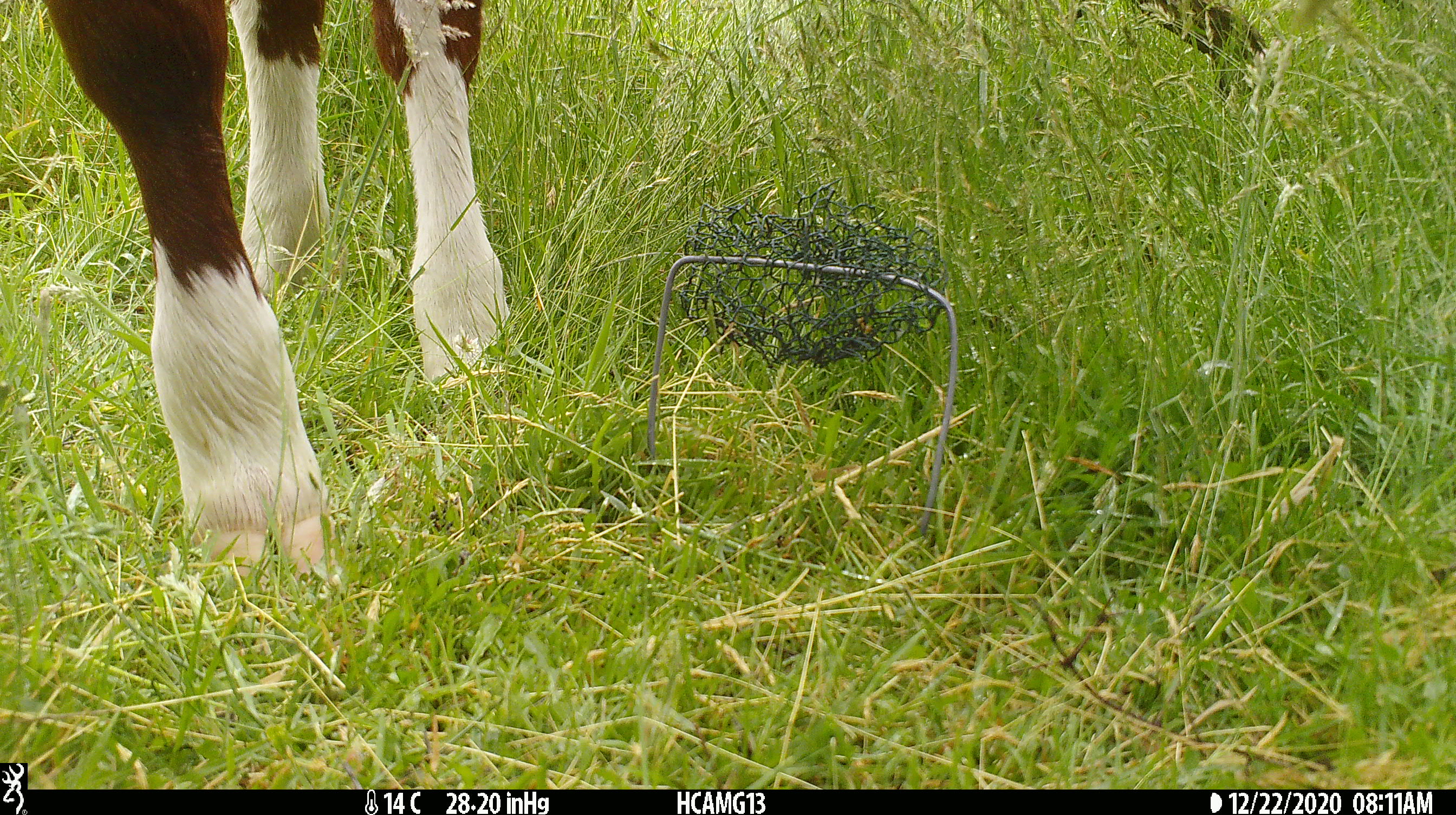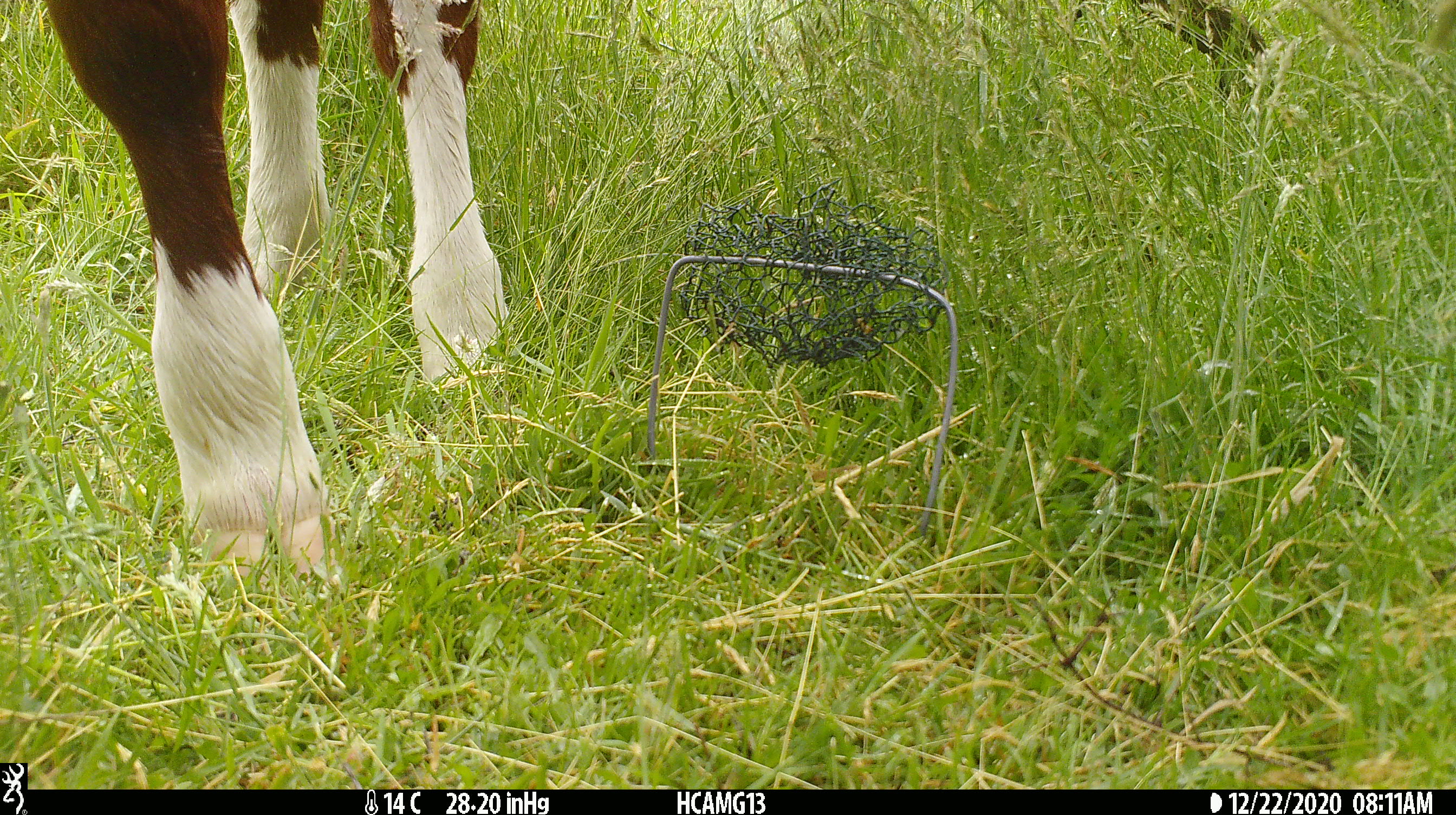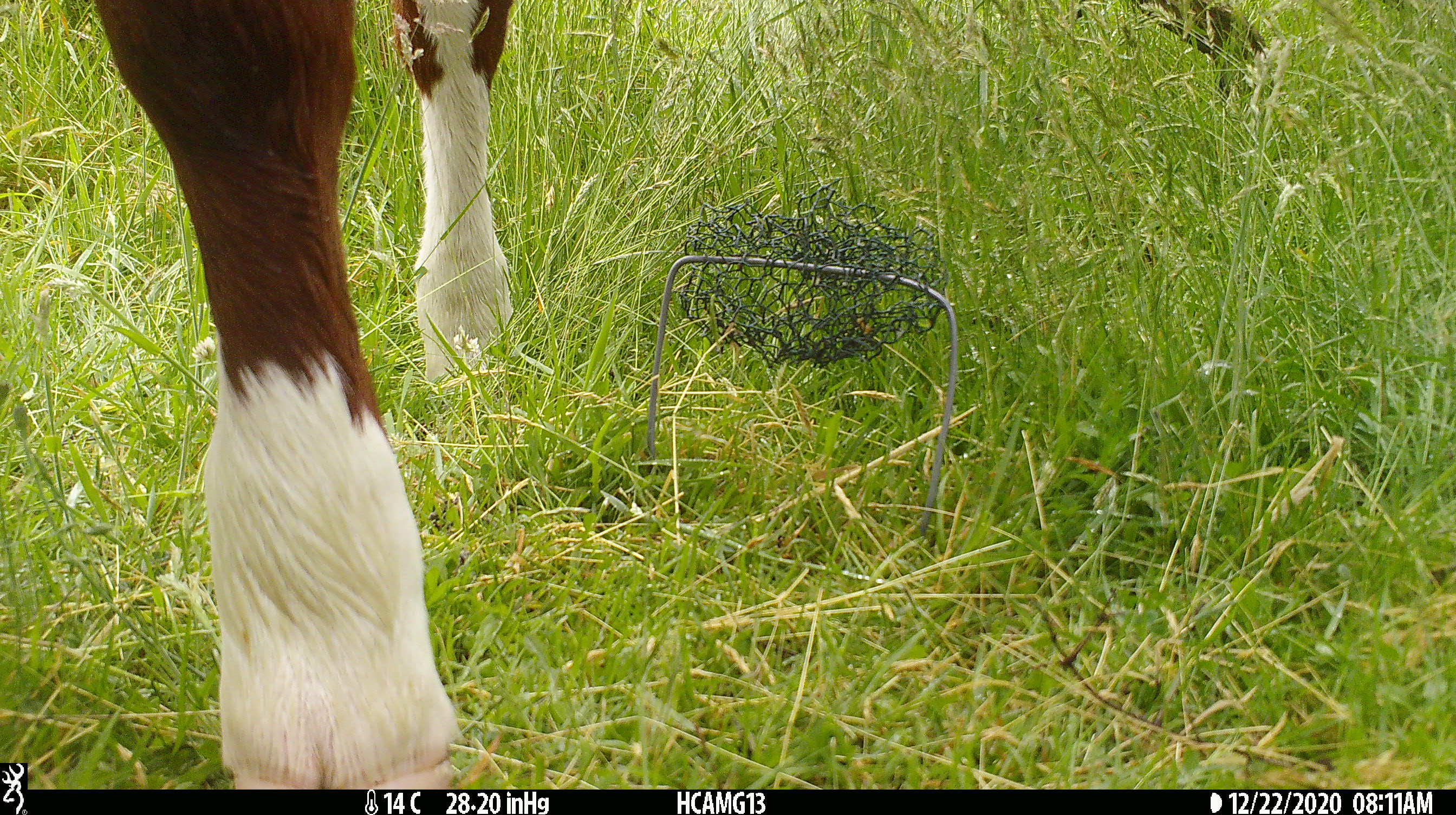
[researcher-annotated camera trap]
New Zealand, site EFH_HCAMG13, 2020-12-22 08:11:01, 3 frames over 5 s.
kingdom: Animalia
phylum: Chordata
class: Mammalia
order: Artiodactyla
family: Bovidae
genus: Bos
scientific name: Bos taurus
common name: domestic cow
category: cow